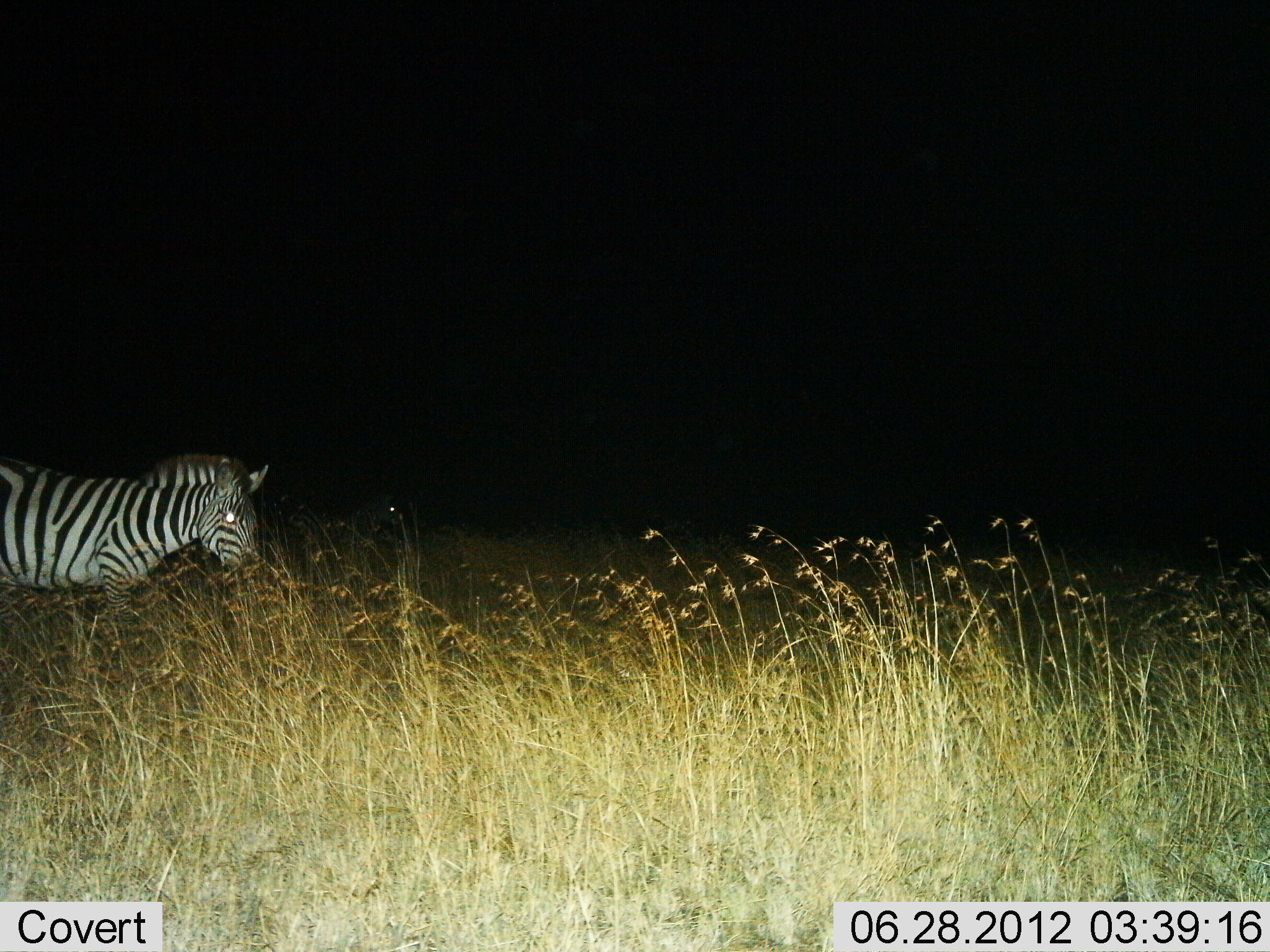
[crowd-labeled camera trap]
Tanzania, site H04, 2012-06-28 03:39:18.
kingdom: Animalia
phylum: Chordata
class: Mammalia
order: Perissodactyla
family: Equidae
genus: Equus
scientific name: Equus quagga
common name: plains zebra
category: zebra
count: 1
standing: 80%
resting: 0%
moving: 20%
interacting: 0%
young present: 0%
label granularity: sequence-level